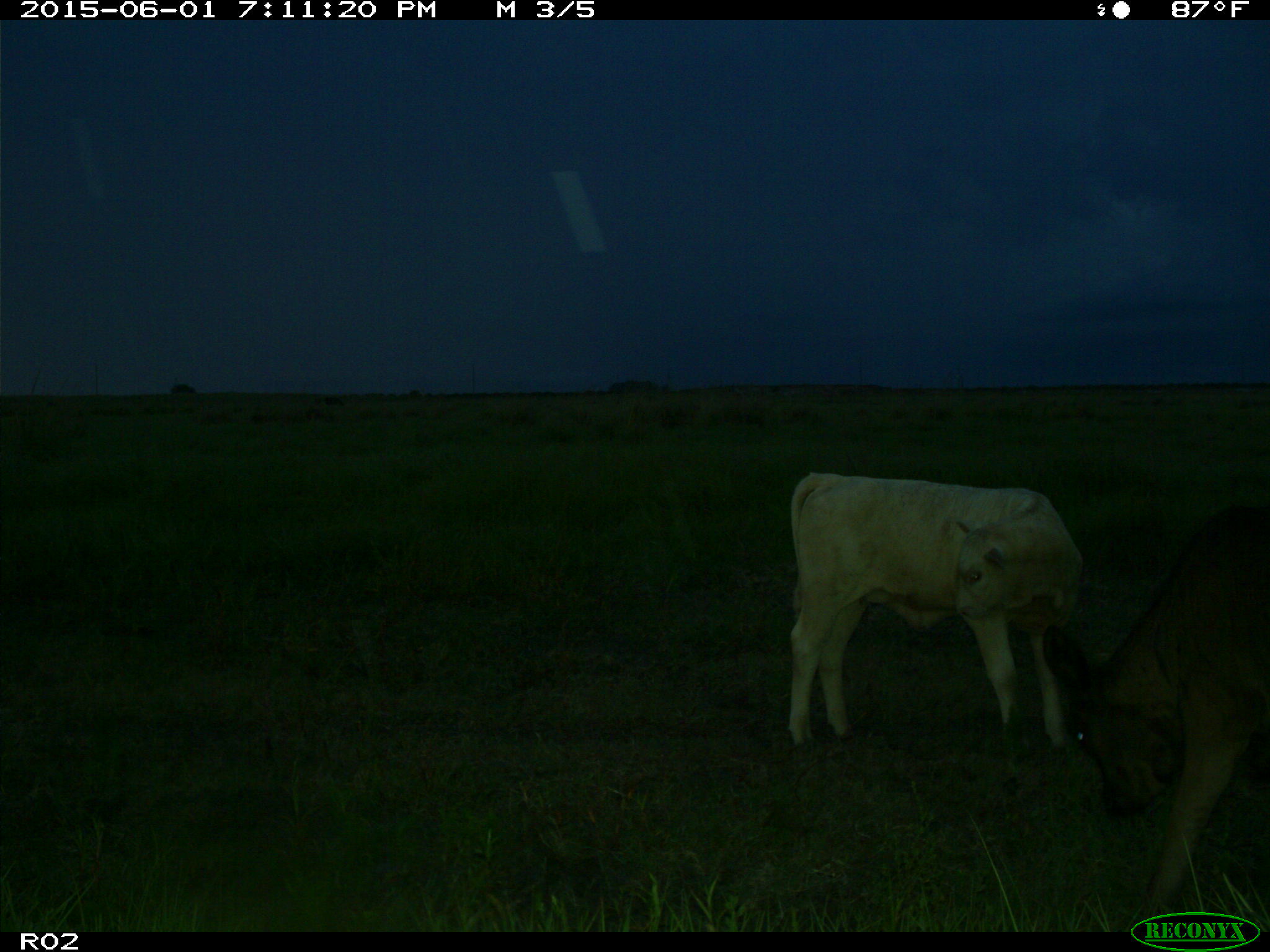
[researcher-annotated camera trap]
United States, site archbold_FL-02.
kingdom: Animalia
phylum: Chordata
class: Mammalia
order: Artiodactyla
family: Bovidae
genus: Bos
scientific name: Bos taurus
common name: domestic cow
Bos taurus (domestic cow).